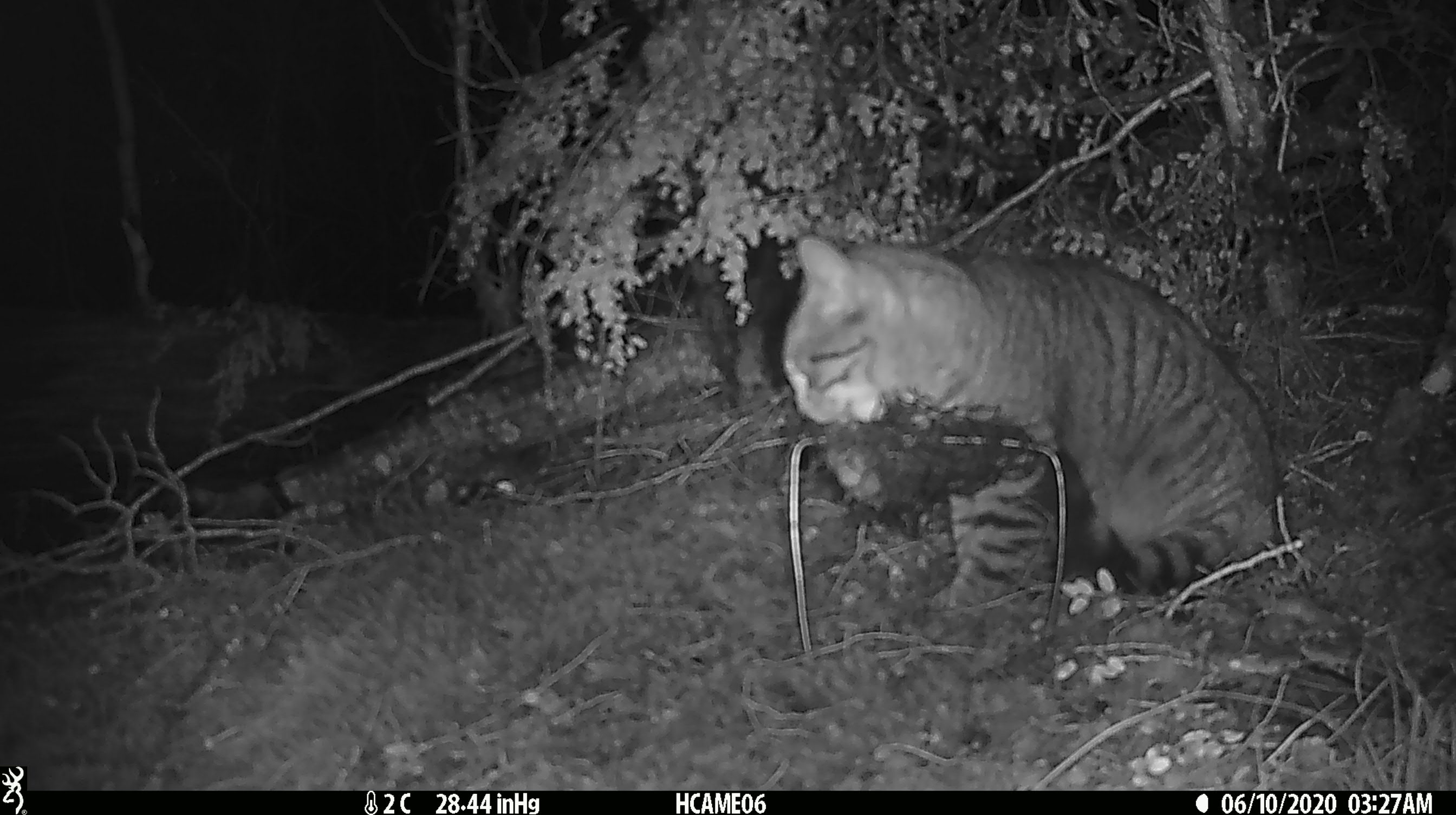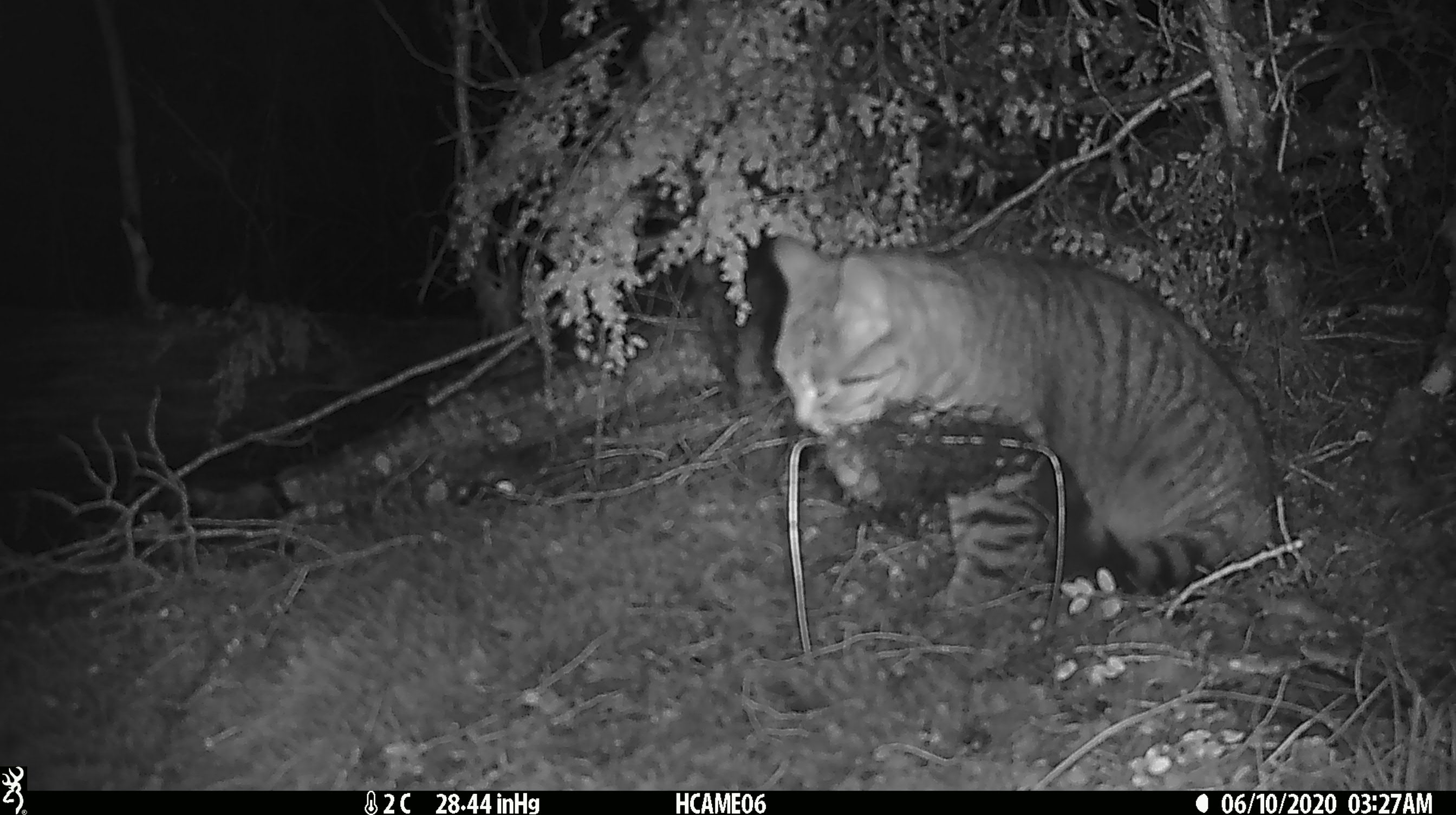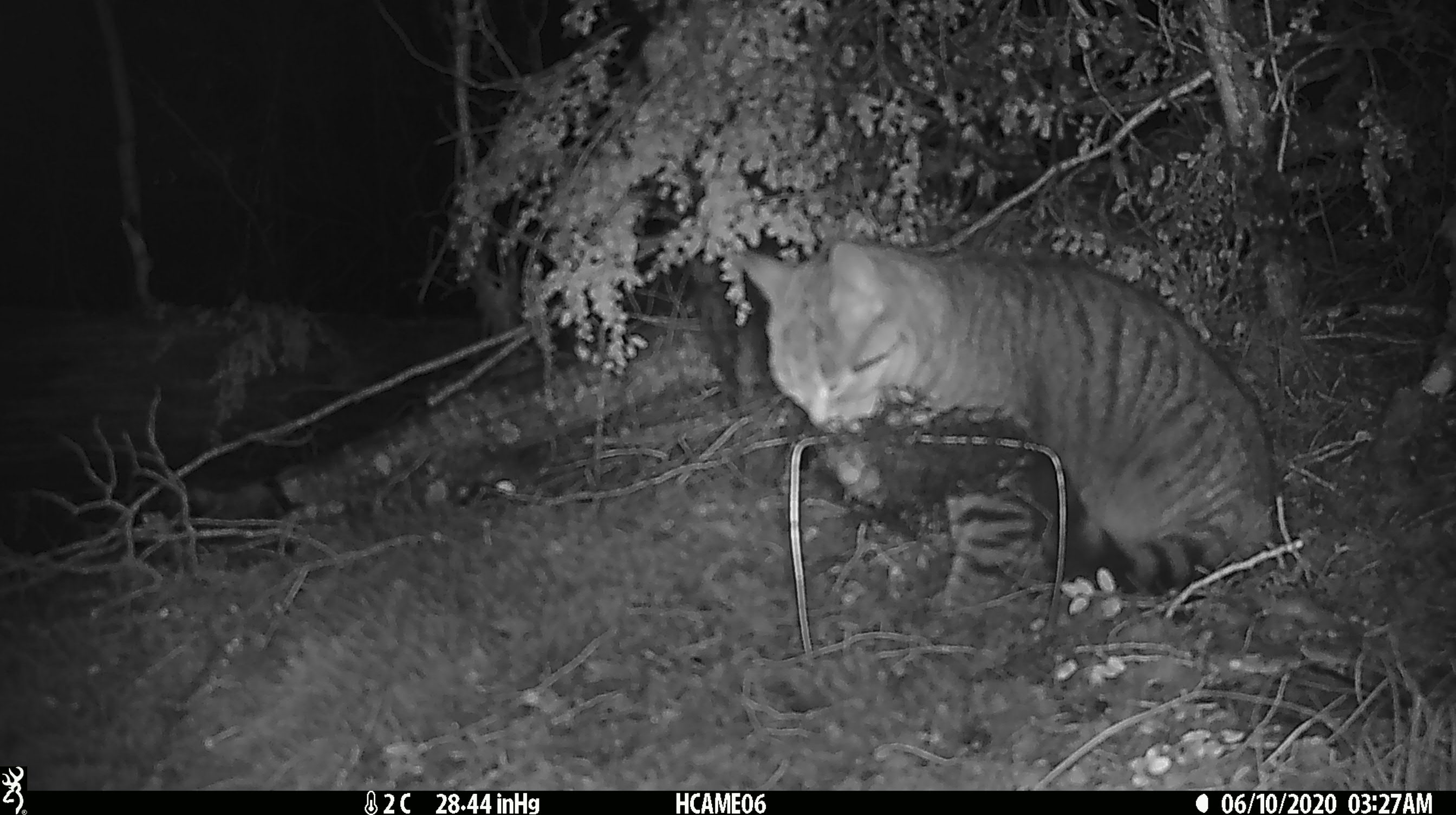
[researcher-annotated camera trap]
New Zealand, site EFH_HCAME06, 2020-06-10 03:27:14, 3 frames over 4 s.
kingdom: Animalia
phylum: Chordata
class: Mammalia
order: Carnivora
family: Felidae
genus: Felis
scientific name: Felis catus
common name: domestic cat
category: cat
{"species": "cat (domestic cat) (Felis catus)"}